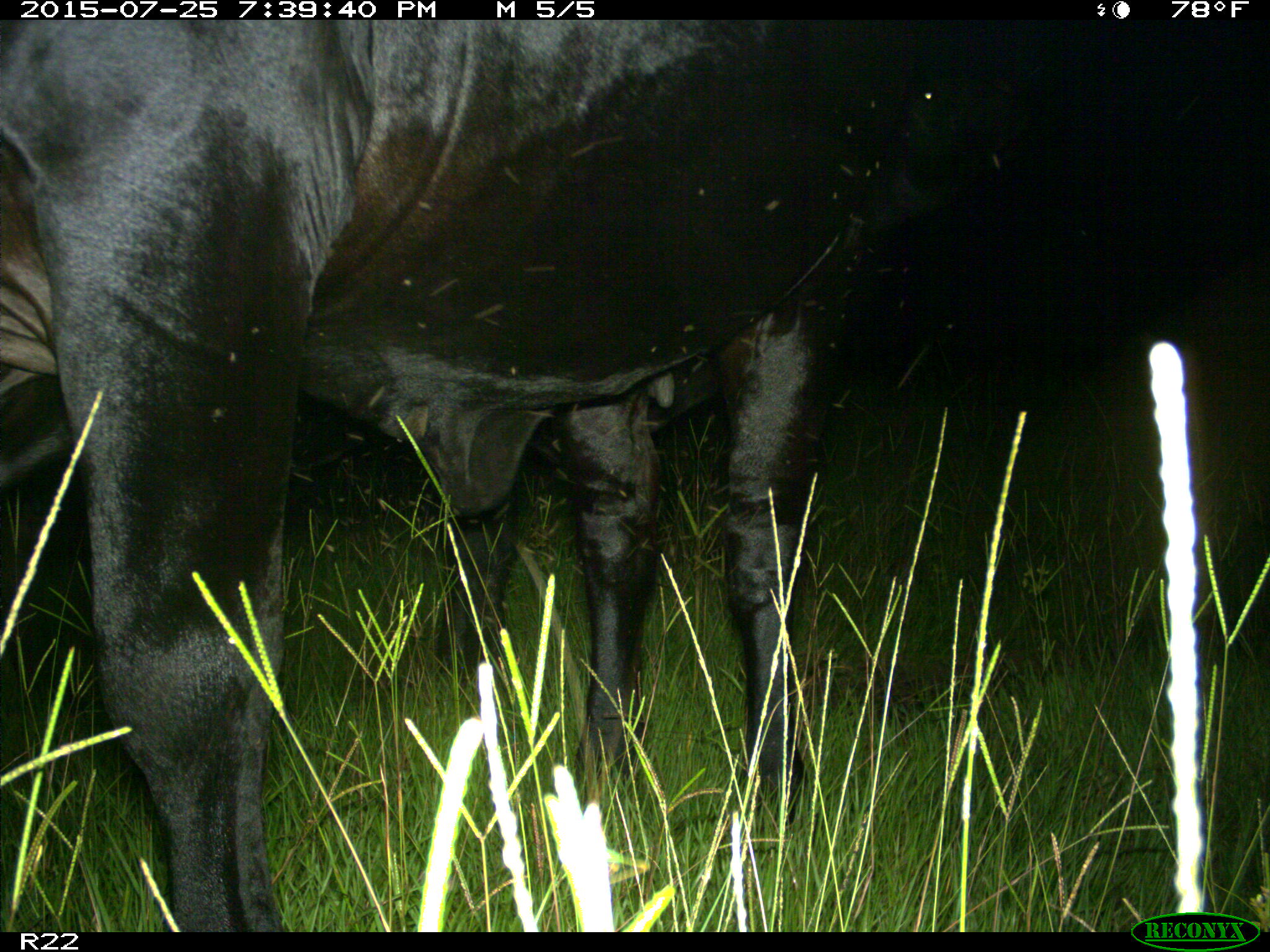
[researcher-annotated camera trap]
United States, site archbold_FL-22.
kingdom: Animalia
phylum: Chordata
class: Mammalia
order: Artiodactyla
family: Bovidae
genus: Bos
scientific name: Bos taurus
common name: domestic cow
Bos taurus (domestic cow).